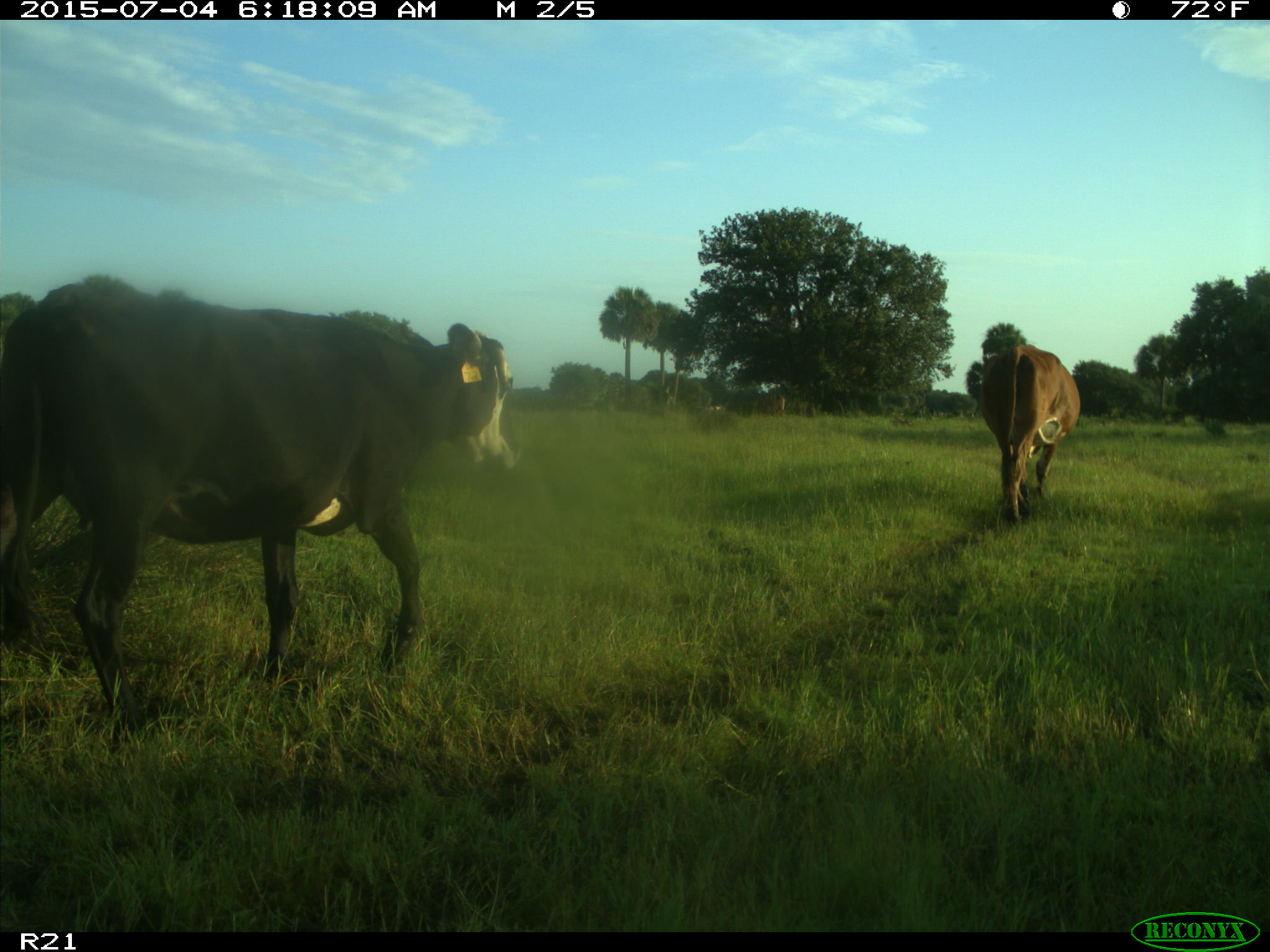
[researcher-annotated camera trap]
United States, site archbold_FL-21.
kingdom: Animalia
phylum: Chordata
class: Mammalia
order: Artiodactyla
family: Bovidae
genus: Bos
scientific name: Bos taurus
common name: domestic cow